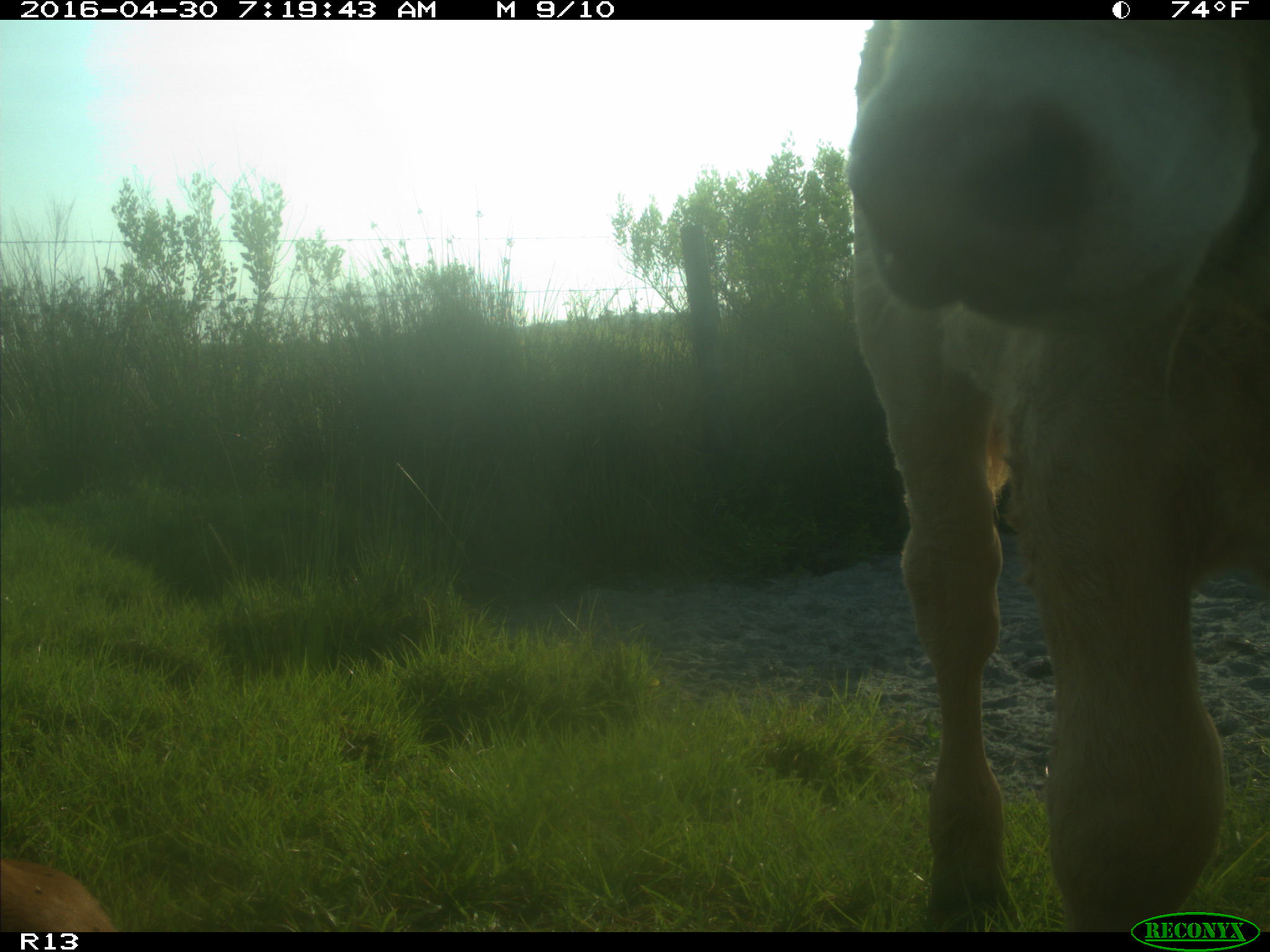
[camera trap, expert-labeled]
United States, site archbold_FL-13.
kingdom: Animalia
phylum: Chordata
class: Mammalia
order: Artiodactyla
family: Bovidae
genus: Bos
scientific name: Bos taurus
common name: domestic cow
Bos taurus (domestic cow).